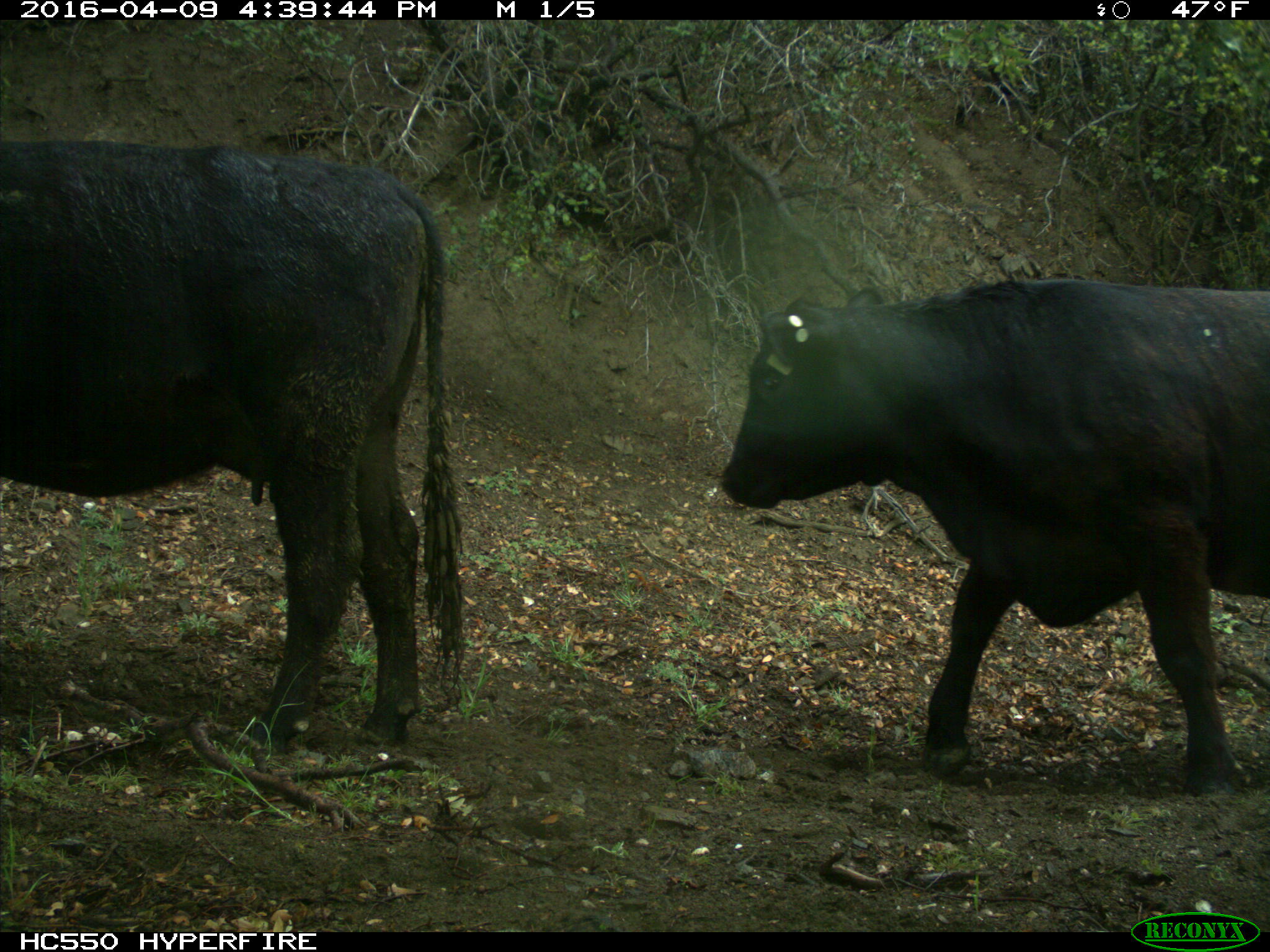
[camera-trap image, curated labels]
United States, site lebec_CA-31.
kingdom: Animalia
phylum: Chordata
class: Mammalia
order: Artiodactyla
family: Bovidae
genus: Bos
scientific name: Bos taurus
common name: domestic cow